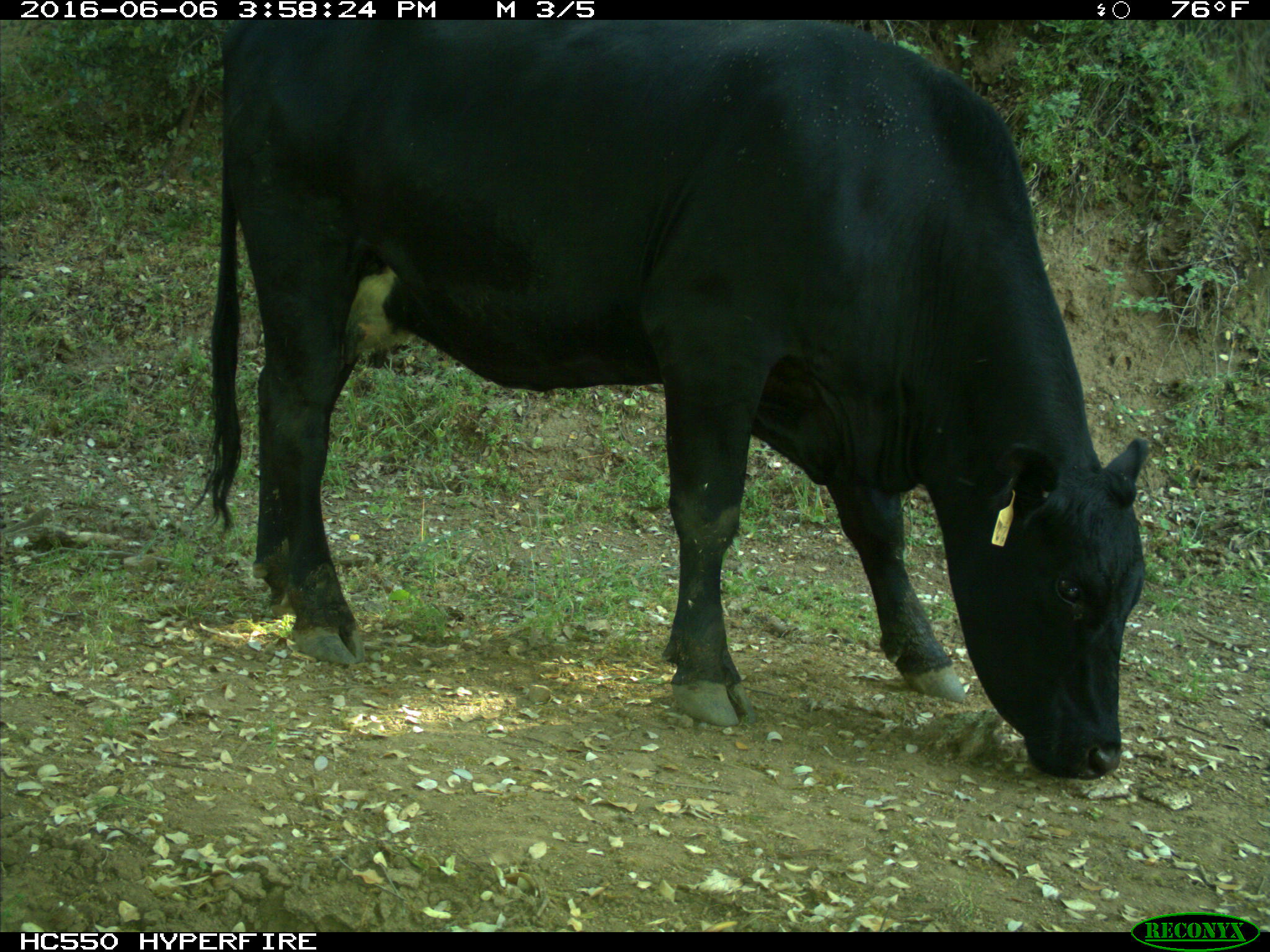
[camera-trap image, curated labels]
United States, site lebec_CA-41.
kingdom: Animalia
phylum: Chordata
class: Mammalia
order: Artiodactyla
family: Bovidae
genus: Bos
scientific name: Bos taurus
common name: domestic cow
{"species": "Bos taurus (domestic cow)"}